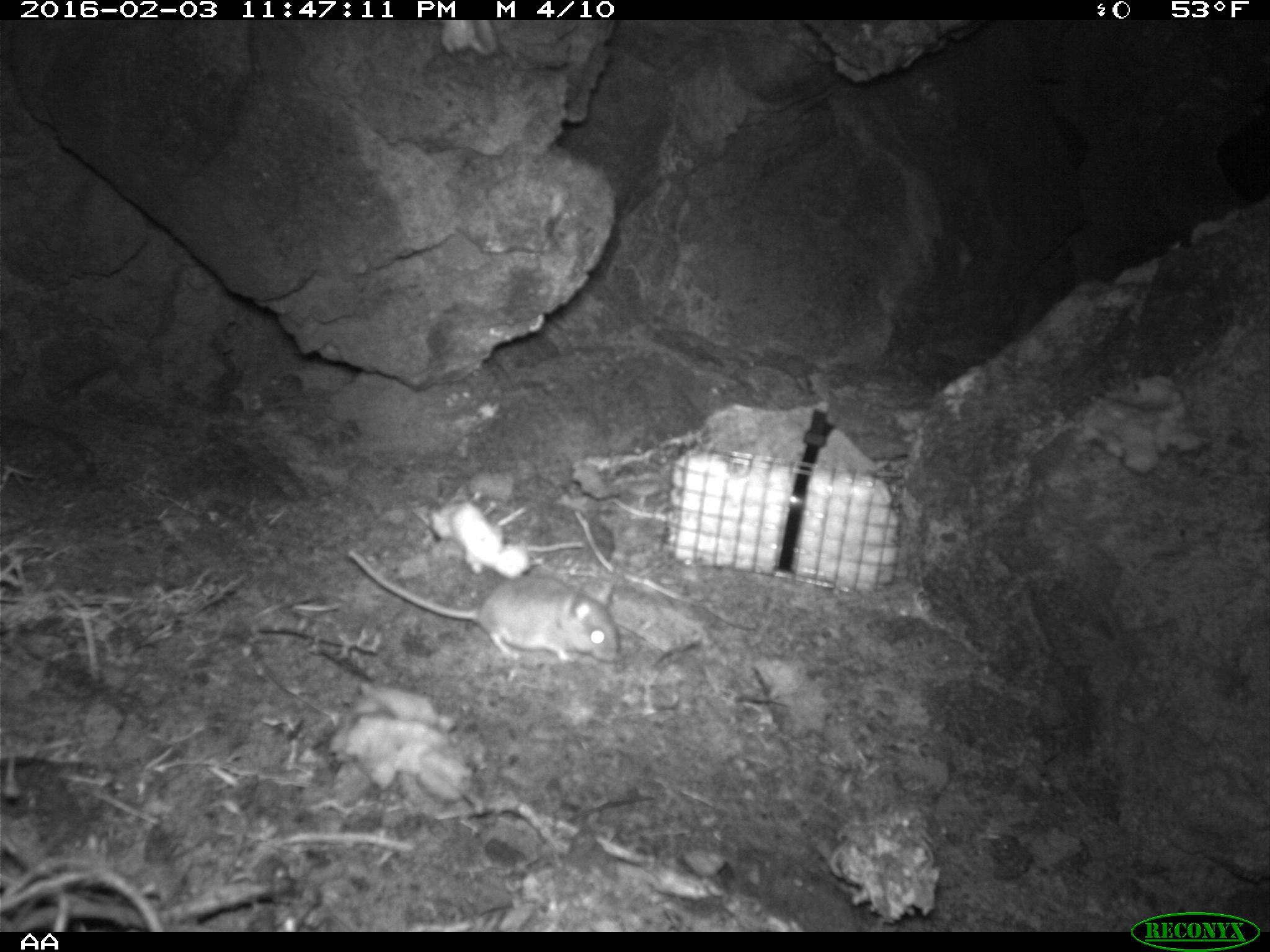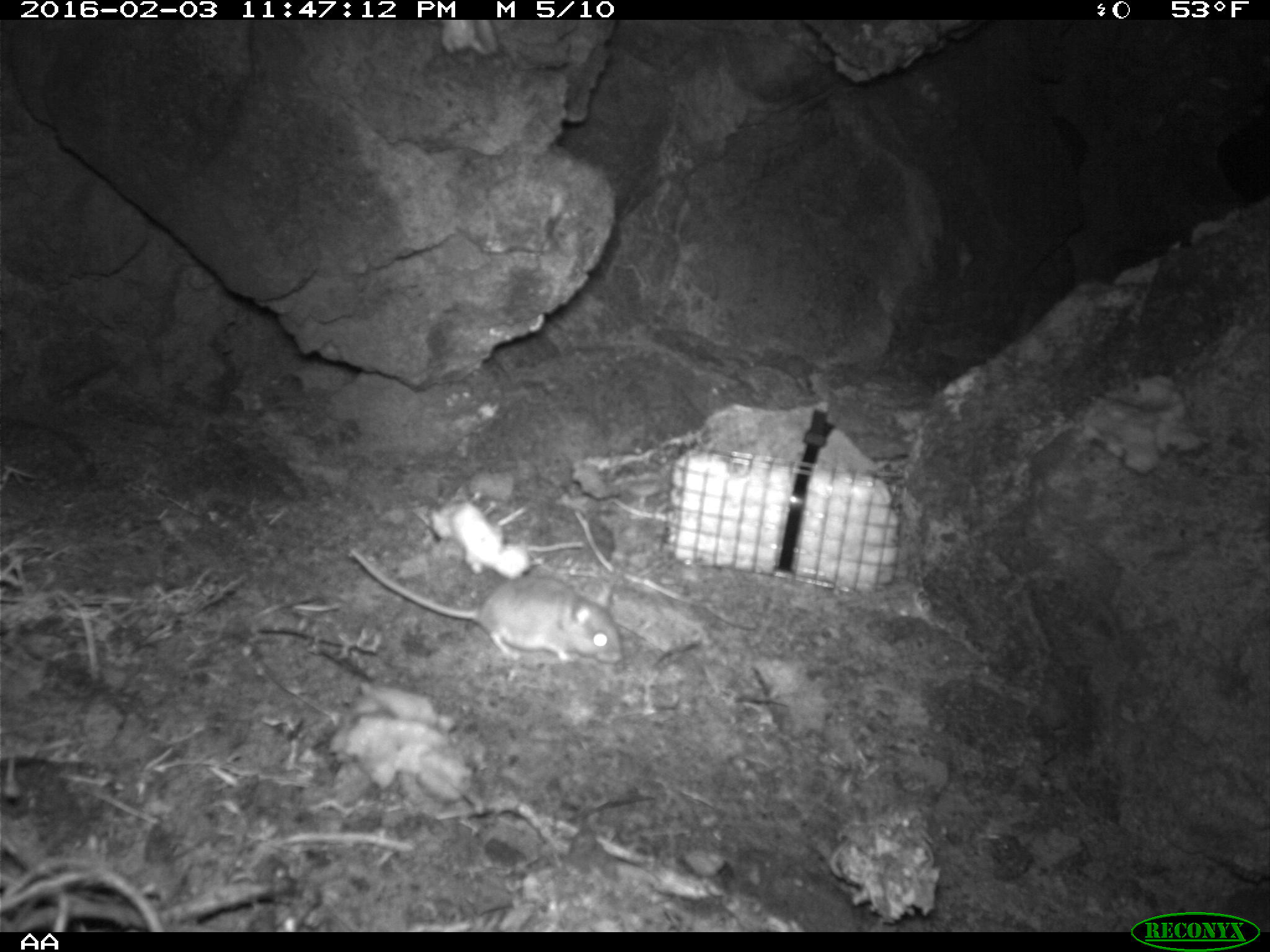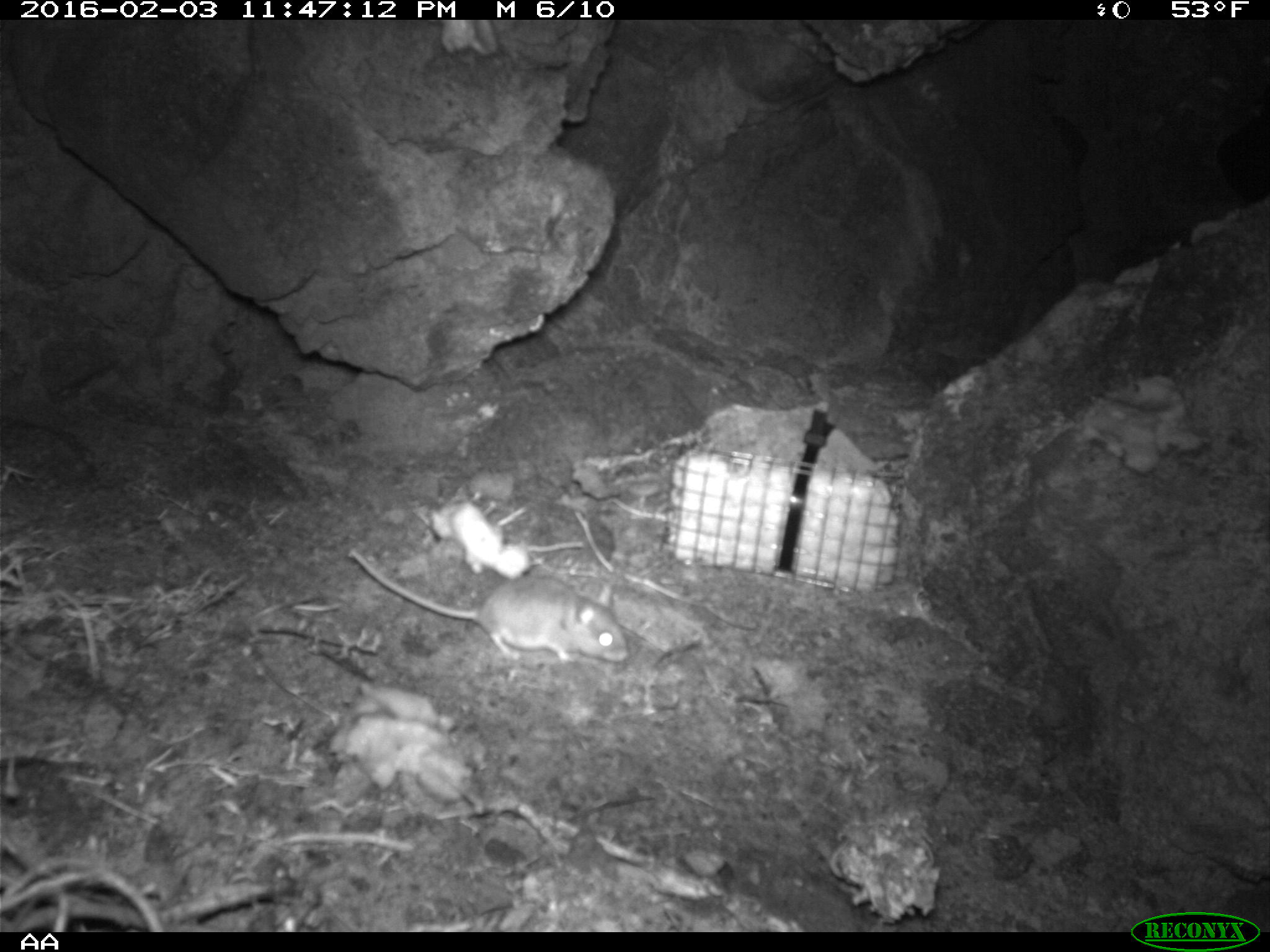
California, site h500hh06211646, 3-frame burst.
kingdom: Animalia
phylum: Chordata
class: Mammalia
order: Rodentia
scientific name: Rodentia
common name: rodent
Rodent (Rodentia).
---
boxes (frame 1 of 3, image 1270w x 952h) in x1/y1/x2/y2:
rodent: 345/548/618/666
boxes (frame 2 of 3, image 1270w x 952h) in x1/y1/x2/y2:
rodent: 347/546/623/664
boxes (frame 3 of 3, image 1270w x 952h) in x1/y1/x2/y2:
rodent: 345/550/630/663